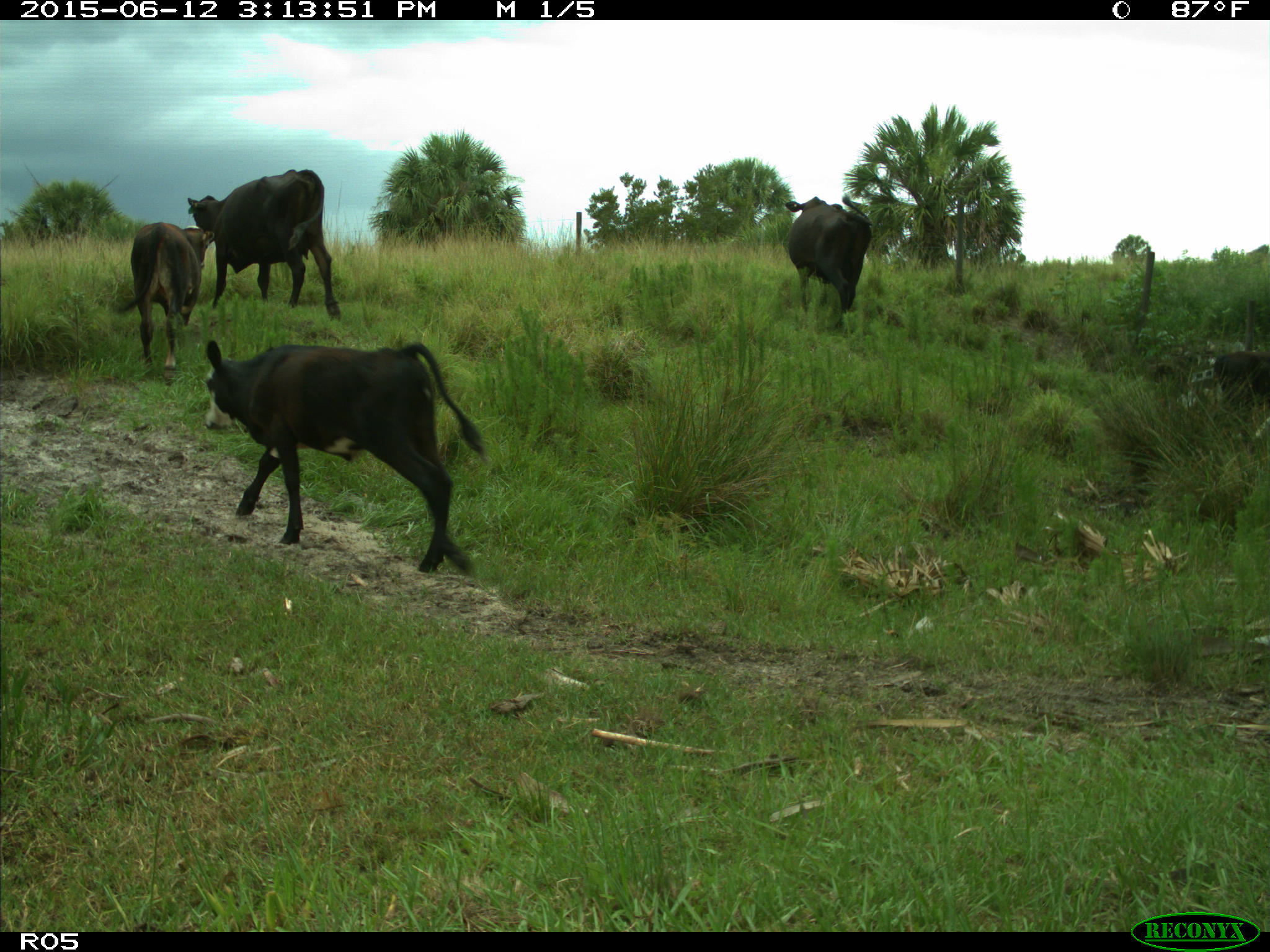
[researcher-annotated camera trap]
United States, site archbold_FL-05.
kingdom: Animalia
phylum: Chordata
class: Mammalia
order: Artiodactyla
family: Bovidae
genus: Bos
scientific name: Bos taurus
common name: domestic cow